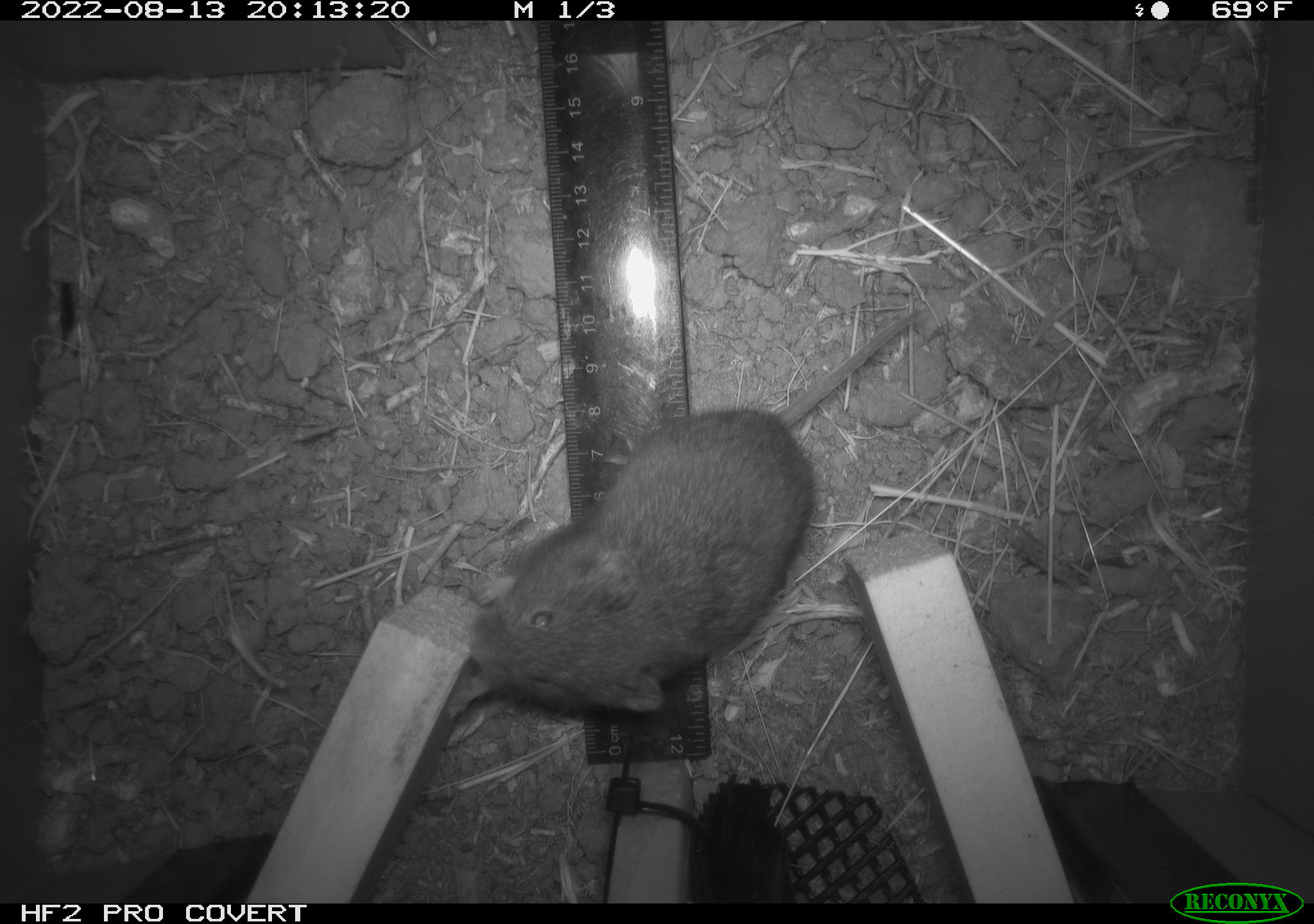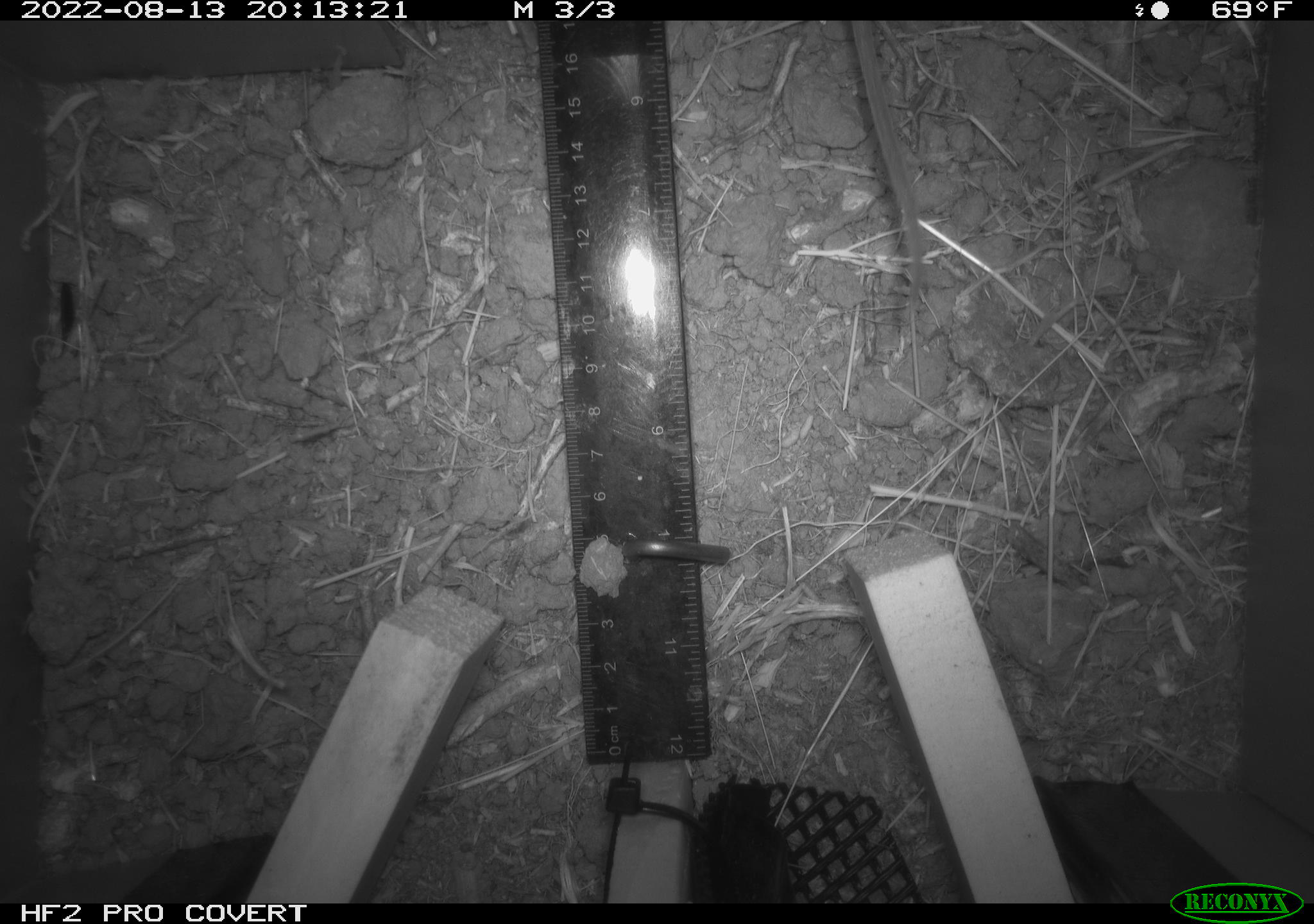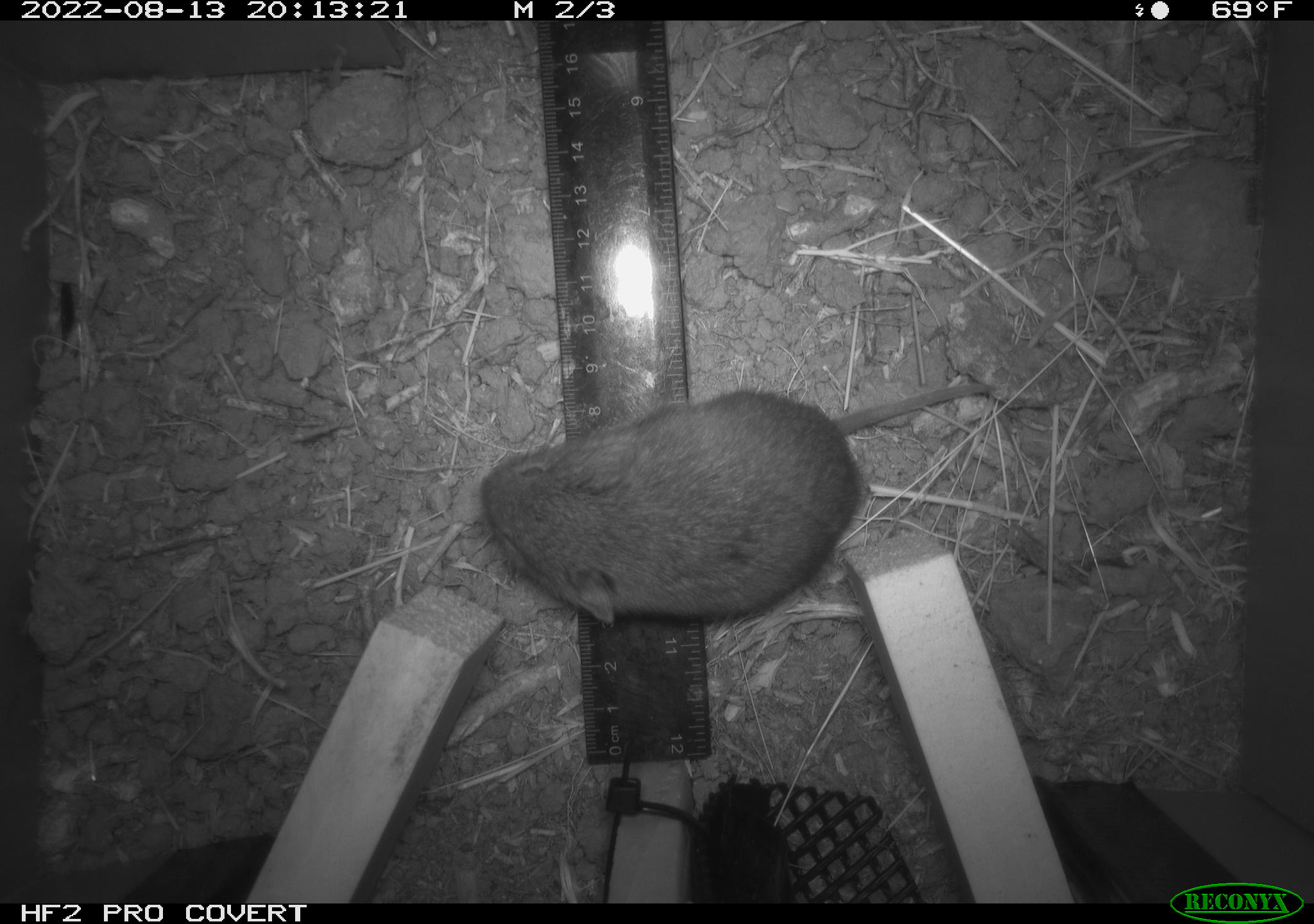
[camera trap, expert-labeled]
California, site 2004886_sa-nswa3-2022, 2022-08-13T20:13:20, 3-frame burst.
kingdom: Animalia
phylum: Chordata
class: Mammalia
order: Rodentia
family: Cricetidae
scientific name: Cricetidae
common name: hamsters, voles, lemmings, and allies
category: cricetidae family